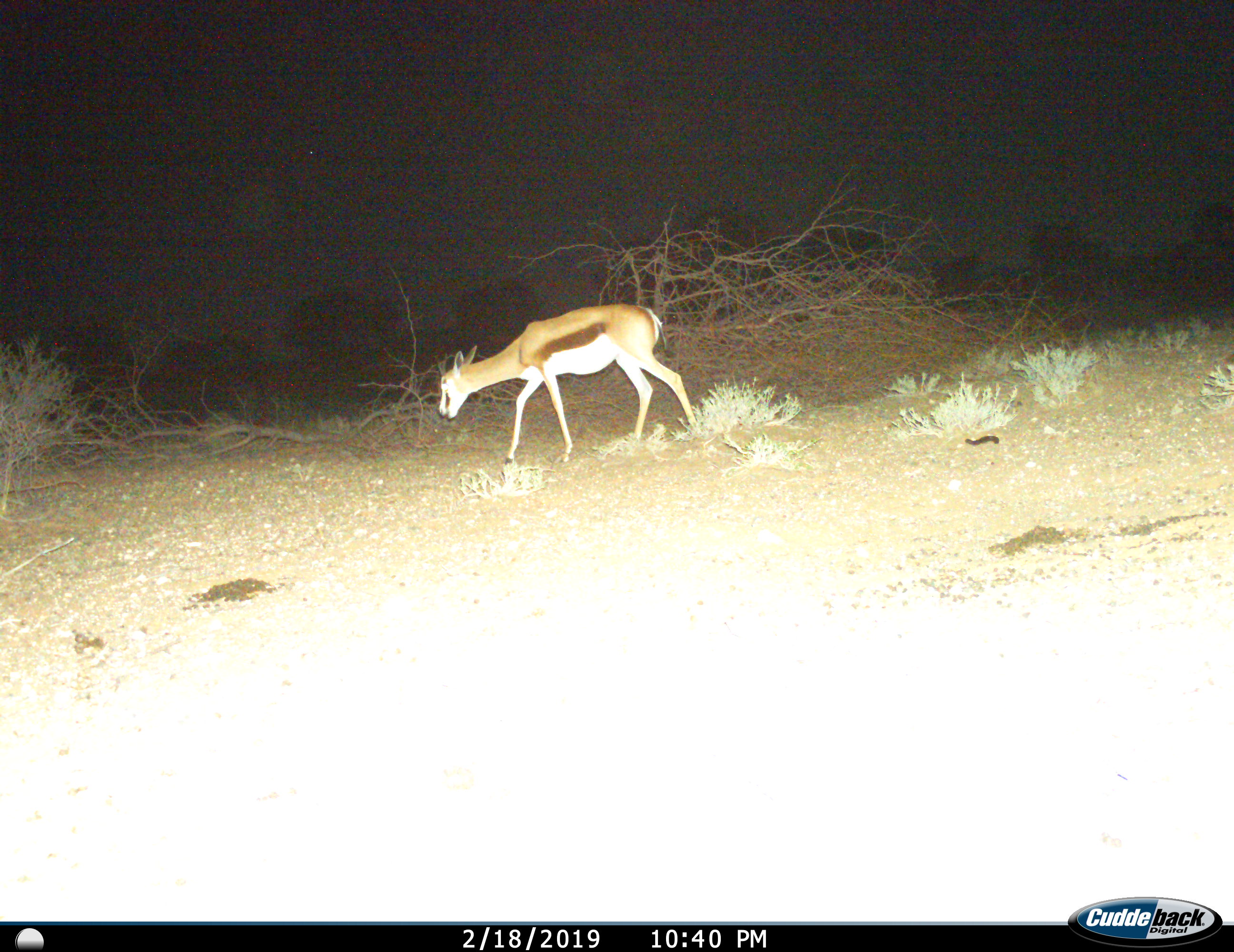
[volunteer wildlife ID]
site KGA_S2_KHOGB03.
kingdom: Animalia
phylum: Chordata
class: Mammalia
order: Artiodactyla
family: Bovidae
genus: Antidorcas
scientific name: Antidorcas marsupialis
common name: springbok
Springbok (Antidorcas marsupialis), count 1. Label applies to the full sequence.